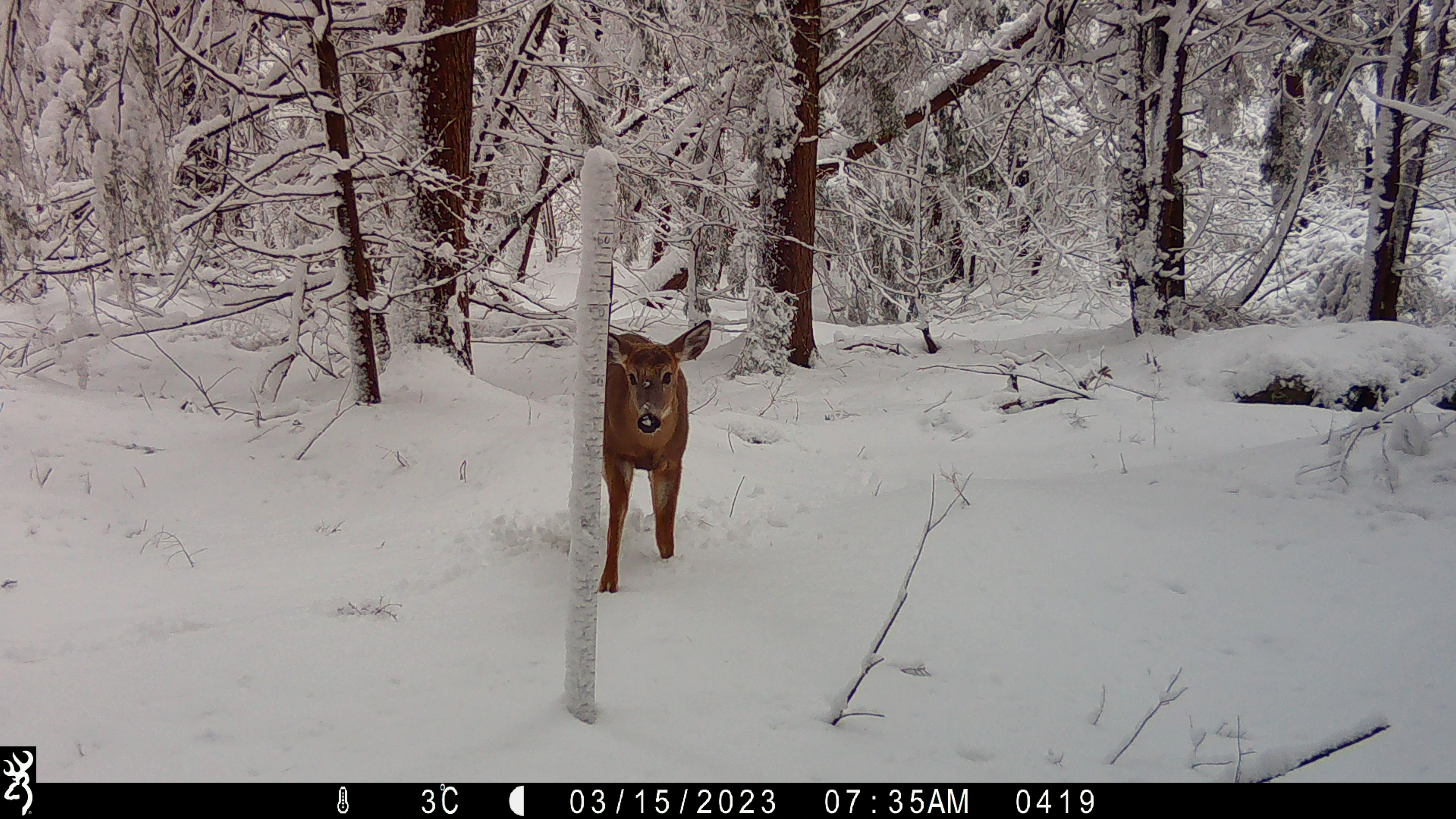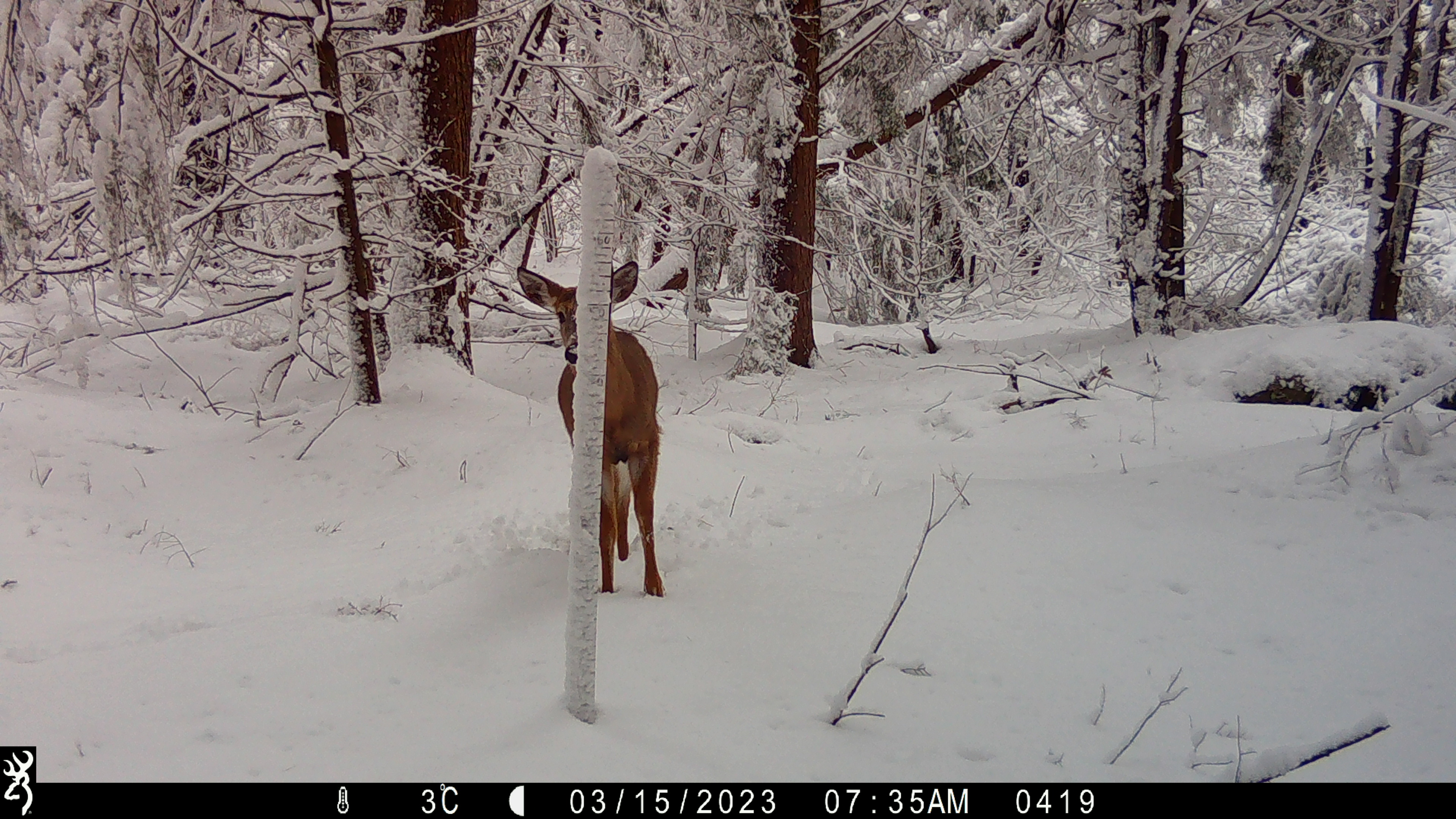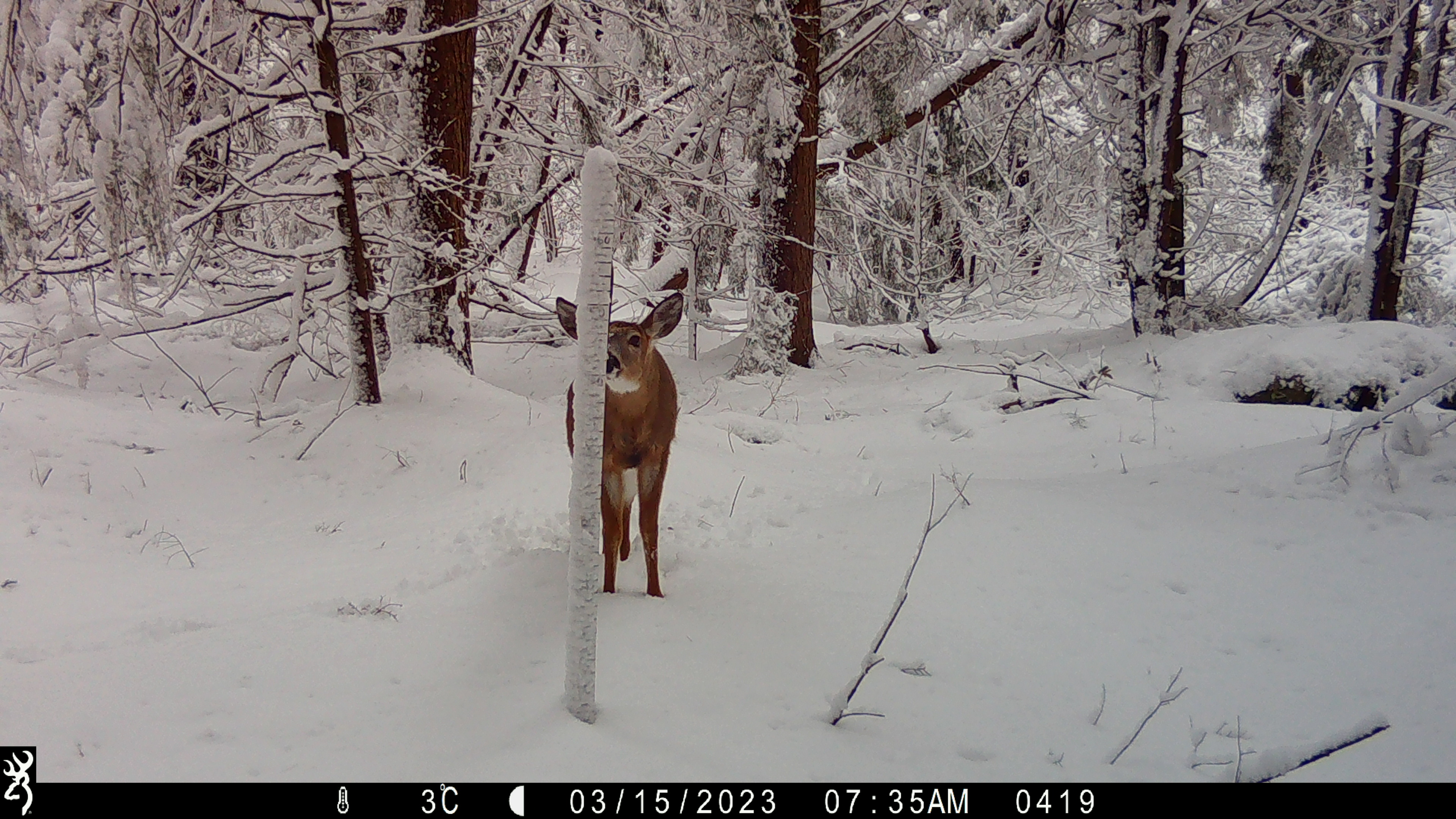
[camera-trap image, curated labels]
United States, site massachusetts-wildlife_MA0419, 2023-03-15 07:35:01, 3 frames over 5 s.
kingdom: Animalia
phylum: Chordata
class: Mammalia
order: Artiodactyla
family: Cervidae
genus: Odocoileus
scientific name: Odocoileus virginianus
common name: white-tailed deer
White-tailed deer (Odocoileus virginianus).